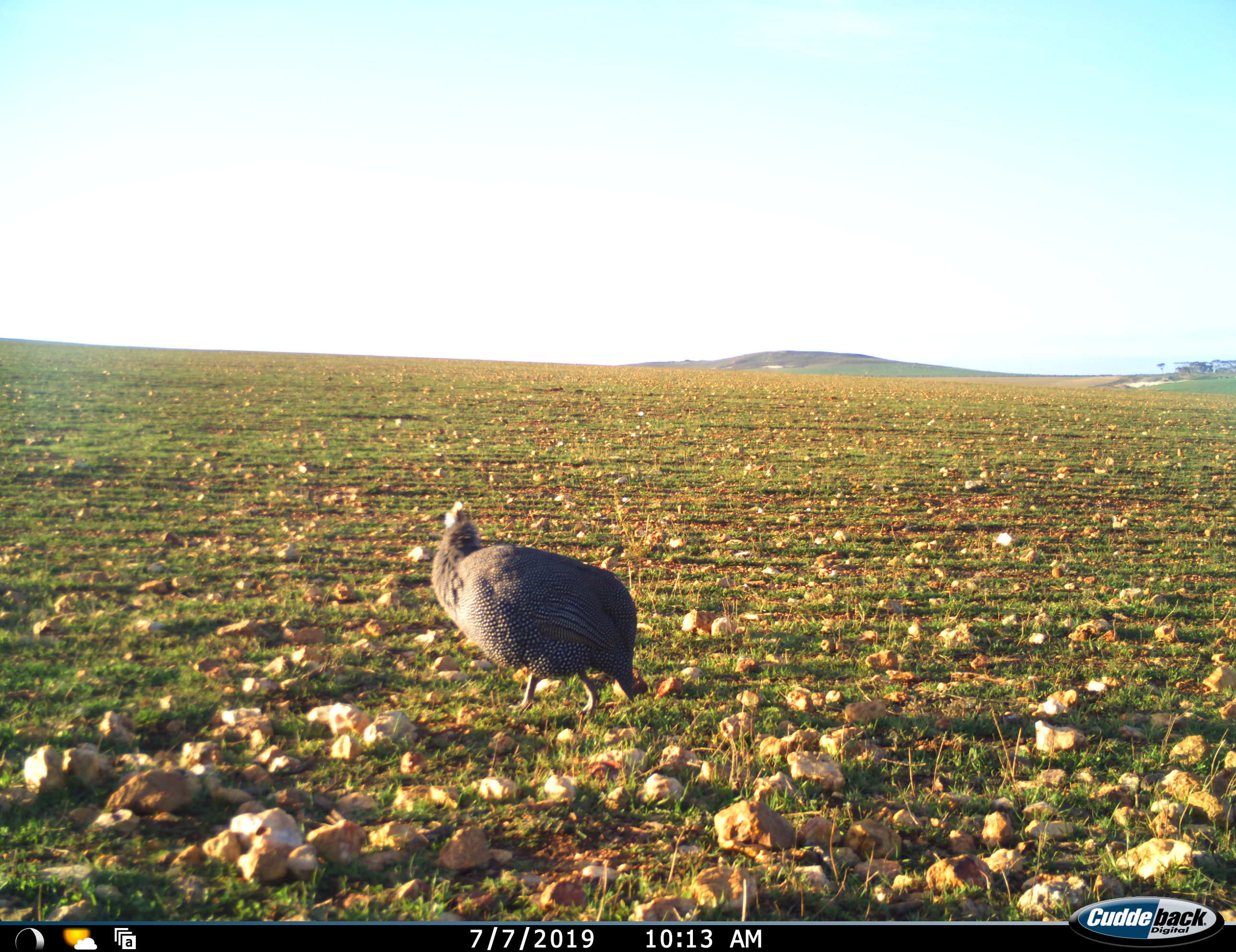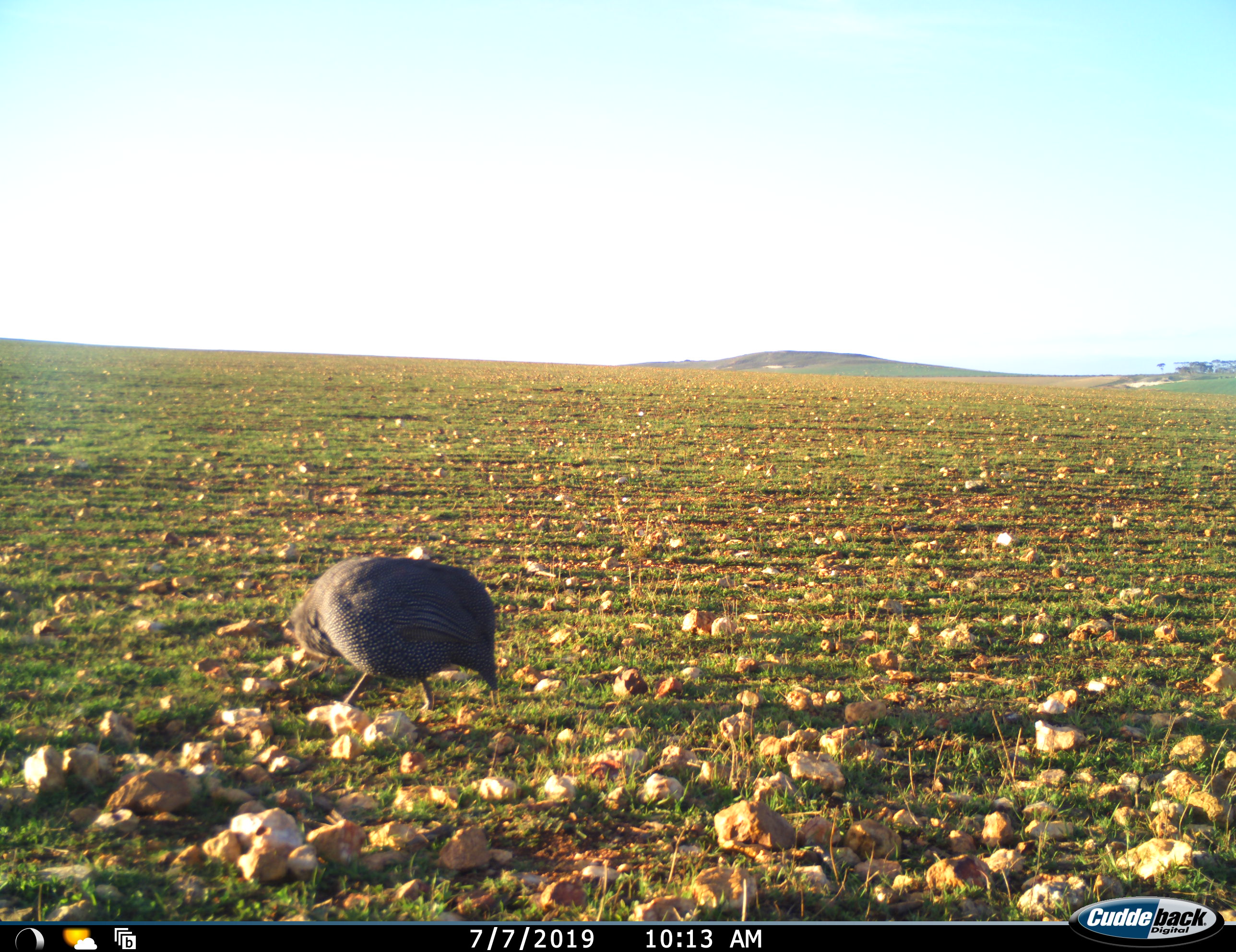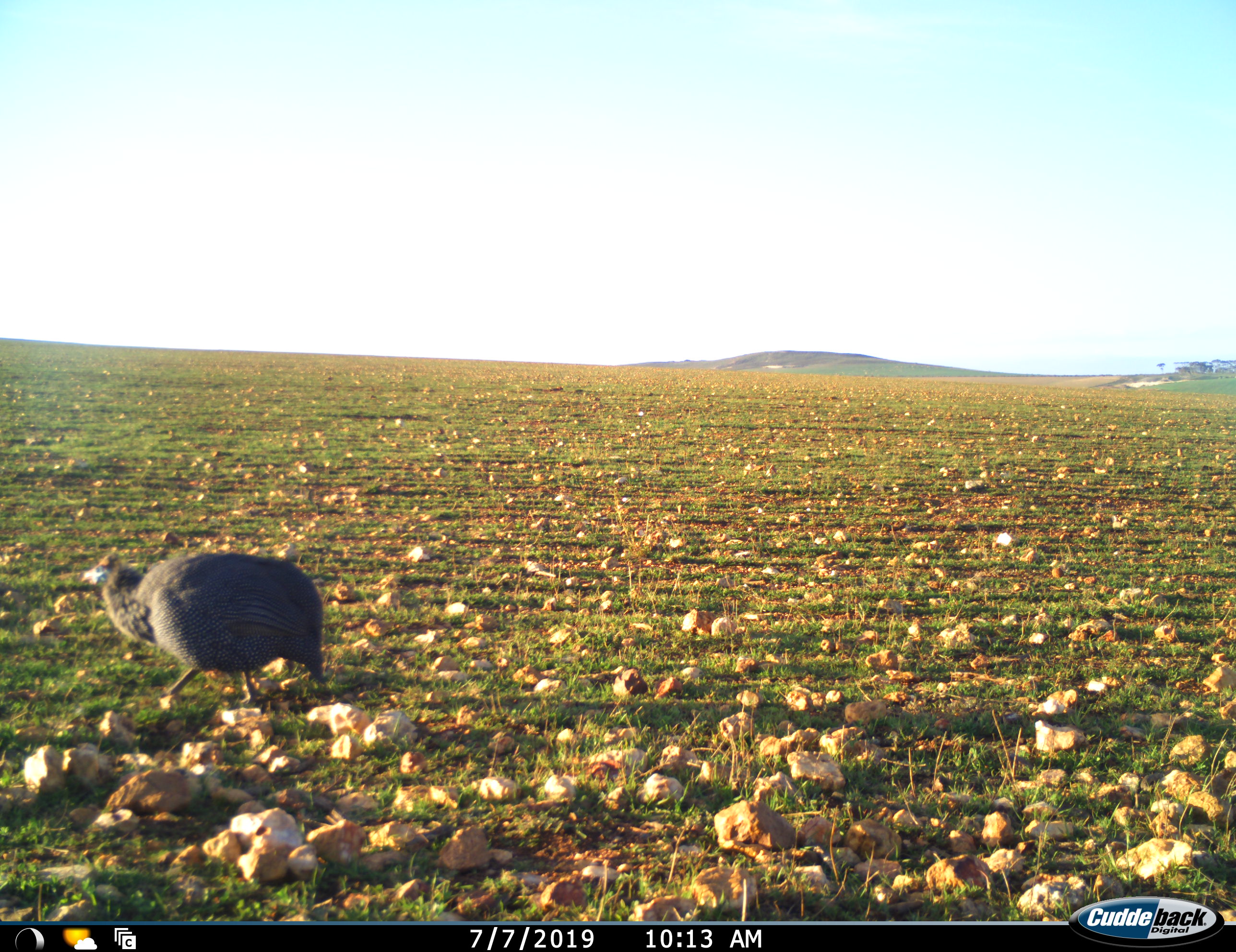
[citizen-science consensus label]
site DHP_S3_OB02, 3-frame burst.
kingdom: Animalia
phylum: Chordata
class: Aves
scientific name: Aves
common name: bird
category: birdother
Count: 1.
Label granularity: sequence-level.